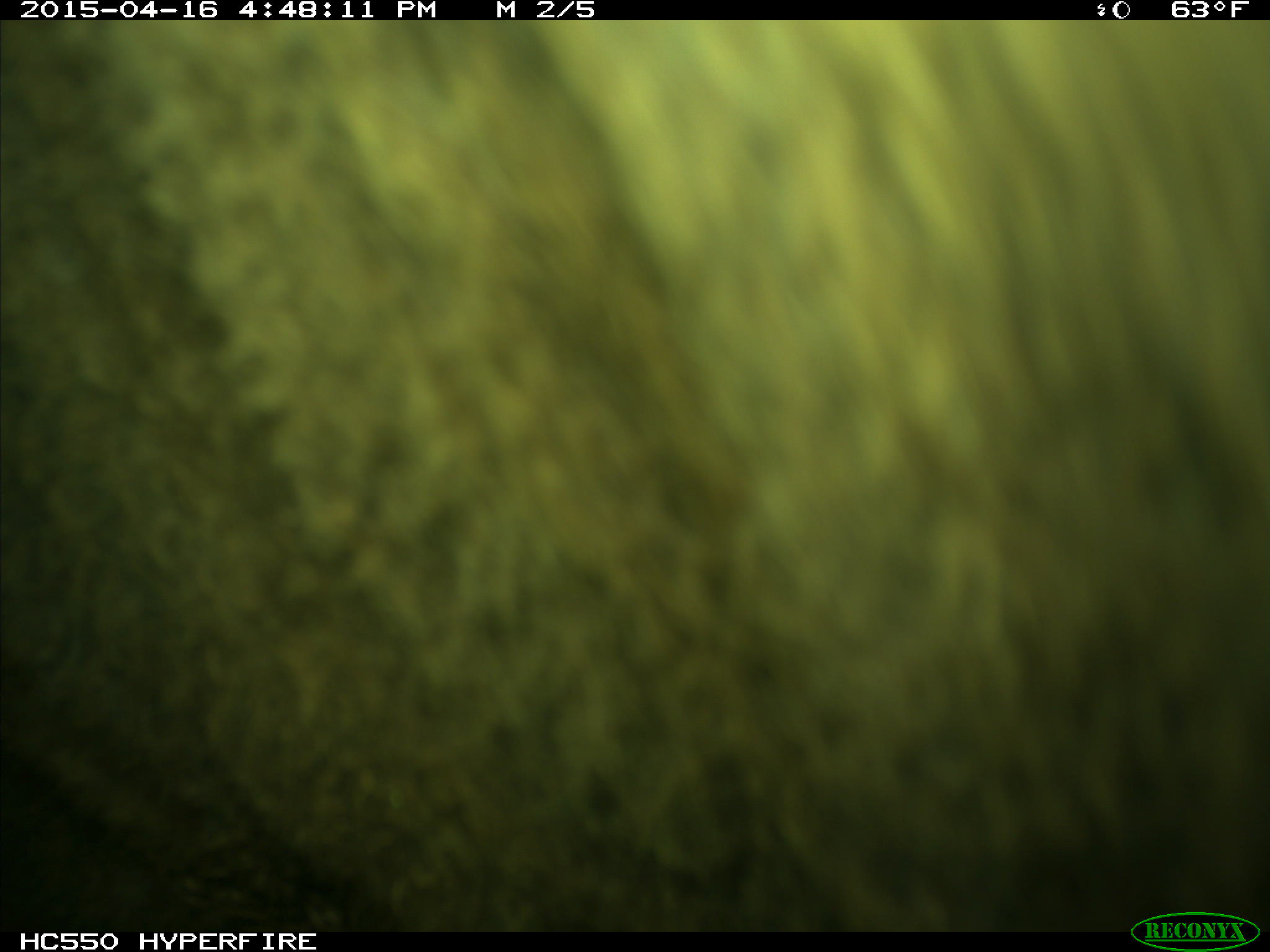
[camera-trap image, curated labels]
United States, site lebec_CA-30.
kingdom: Animalia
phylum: Chordata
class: Mammalia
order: Artiodactyla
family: Bovidae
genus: Bos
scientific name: Bos taurus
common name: domestic cow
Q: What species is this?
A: Bos taurus (domestic cow).